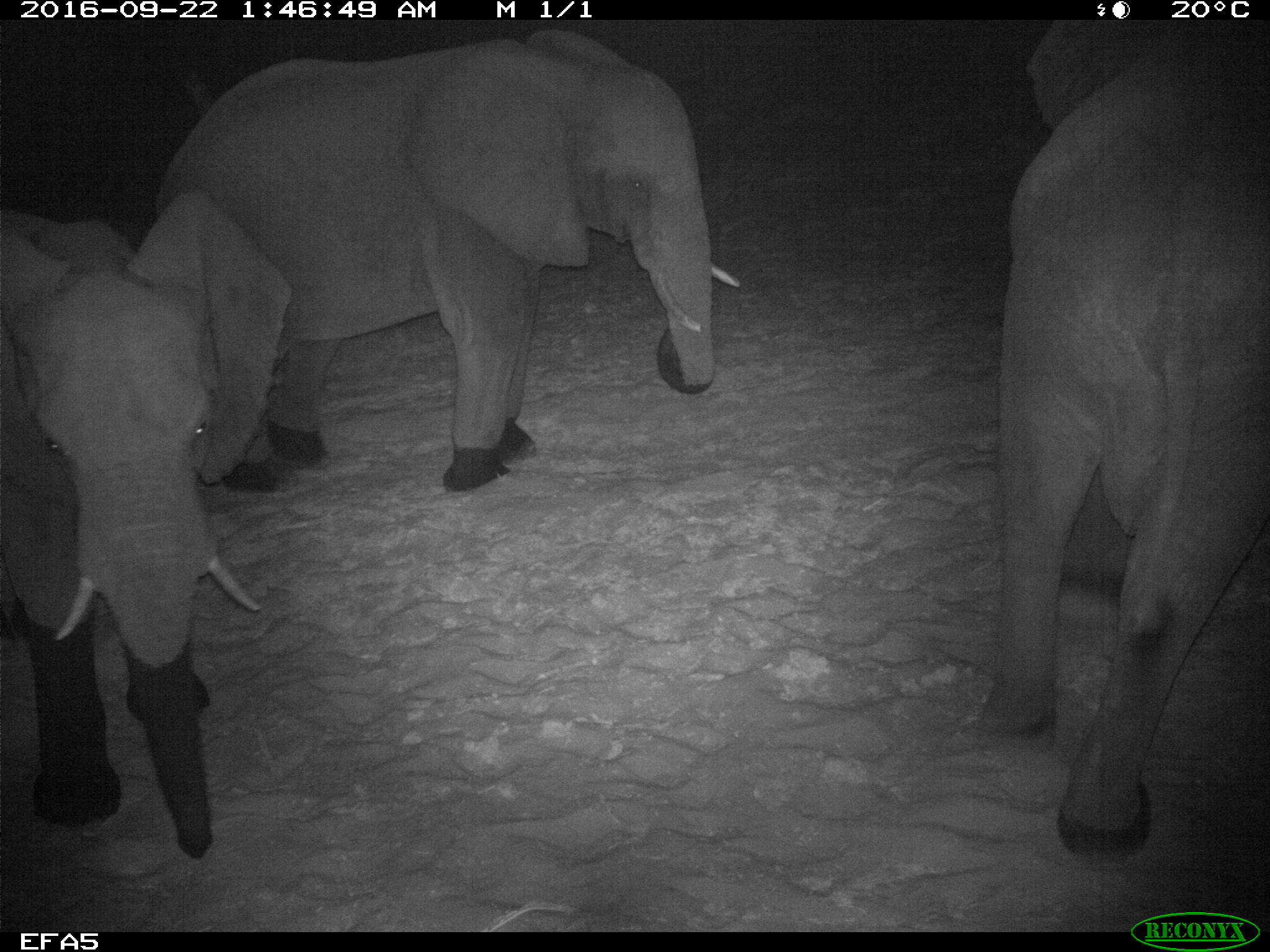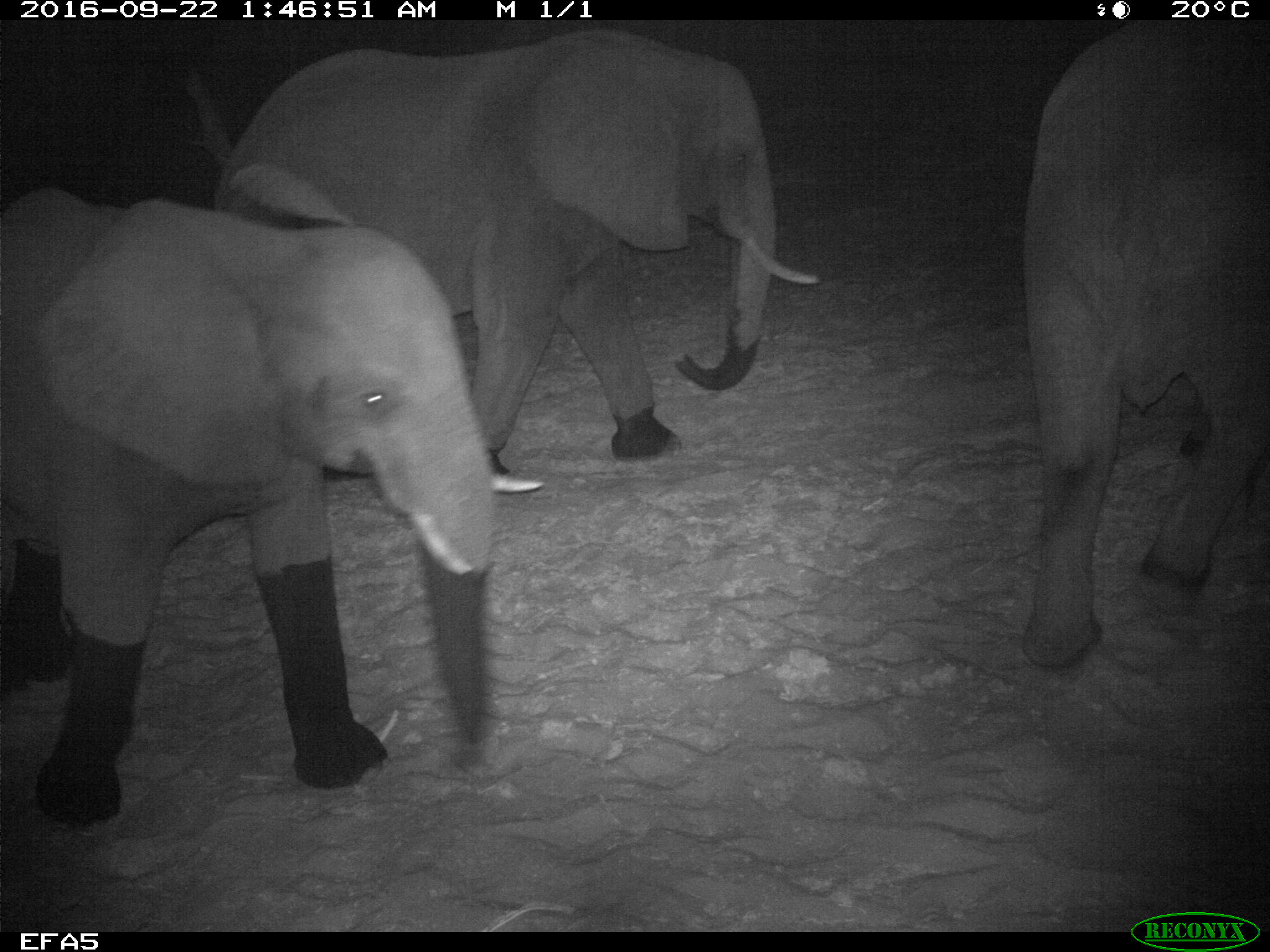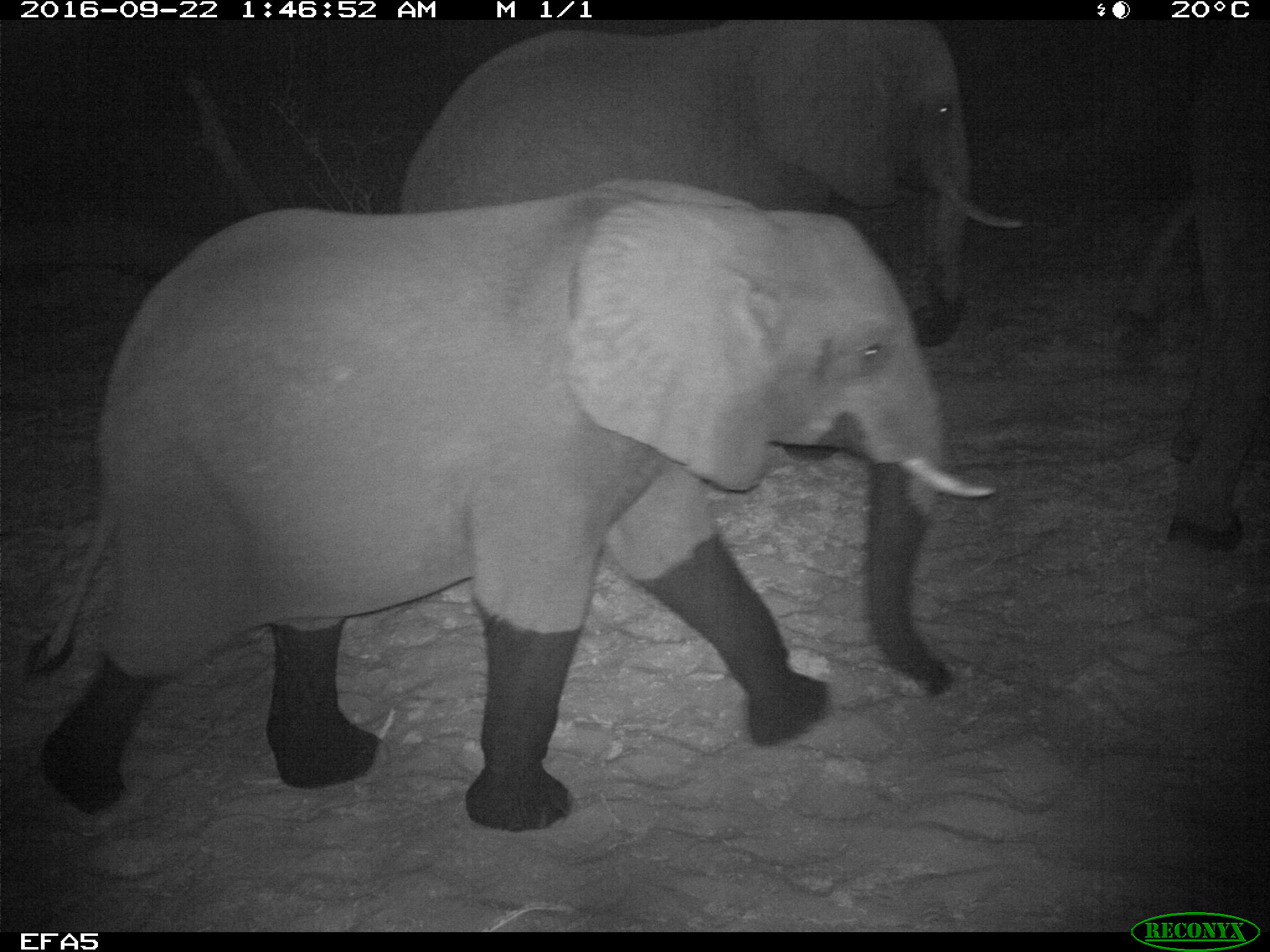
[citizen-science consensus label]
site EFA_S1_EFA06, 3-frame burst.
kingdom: Animalia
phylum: Chordata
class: Mammalia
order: Proboscidea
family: Elephantidae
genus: Loxodonta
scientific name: Loxodonta africana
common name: african bush elephant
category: elephant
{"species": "elephant (african bush elephant) (Loxodonta africana)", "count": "3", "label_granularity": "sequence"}